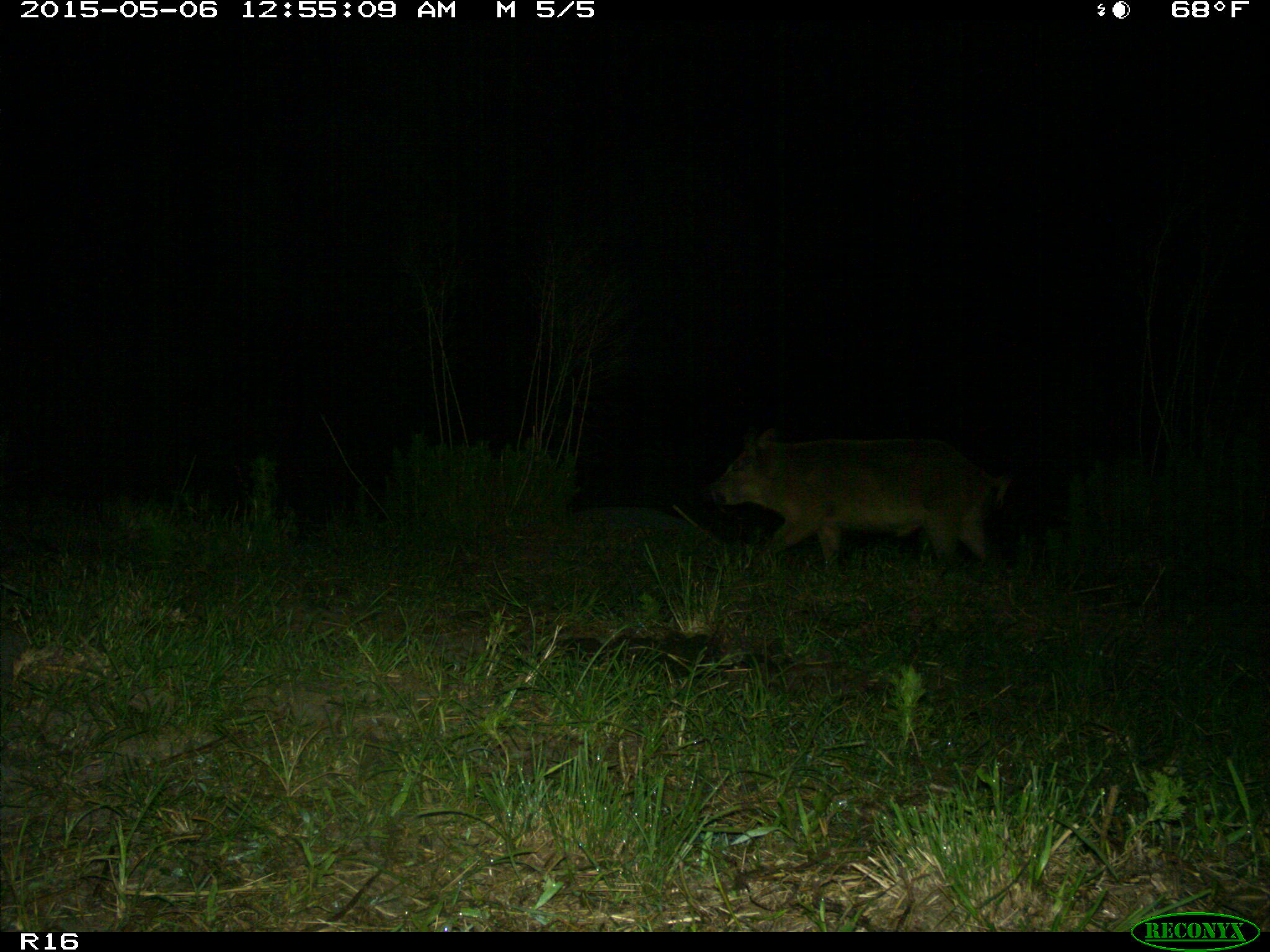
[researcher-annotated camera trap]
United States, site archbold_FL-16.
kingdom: Animalia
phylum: Chordata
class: Mammalia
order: Artiodactyla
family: Suidae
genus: Sus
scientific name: Sus scrofa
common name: wild boar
Sus scrofa (wild boar).